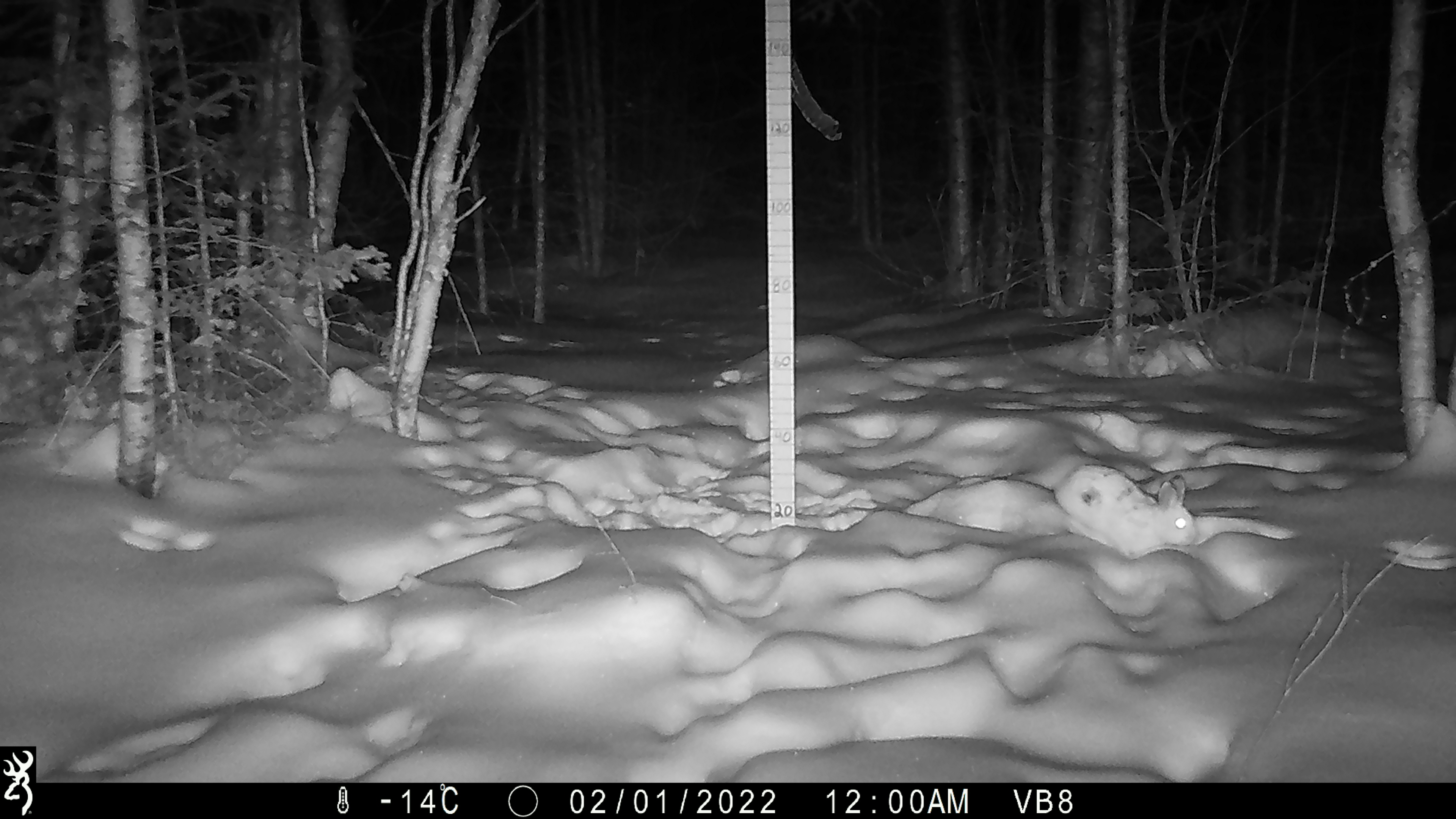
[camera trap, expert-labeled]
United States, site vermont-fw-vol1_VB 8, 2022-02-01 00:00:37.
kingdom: Animalia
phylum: Chordata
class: Mammalia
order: Lagomorpha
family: Leporidae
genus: Lepus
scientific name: Lepus americanus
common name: snowshoe hare